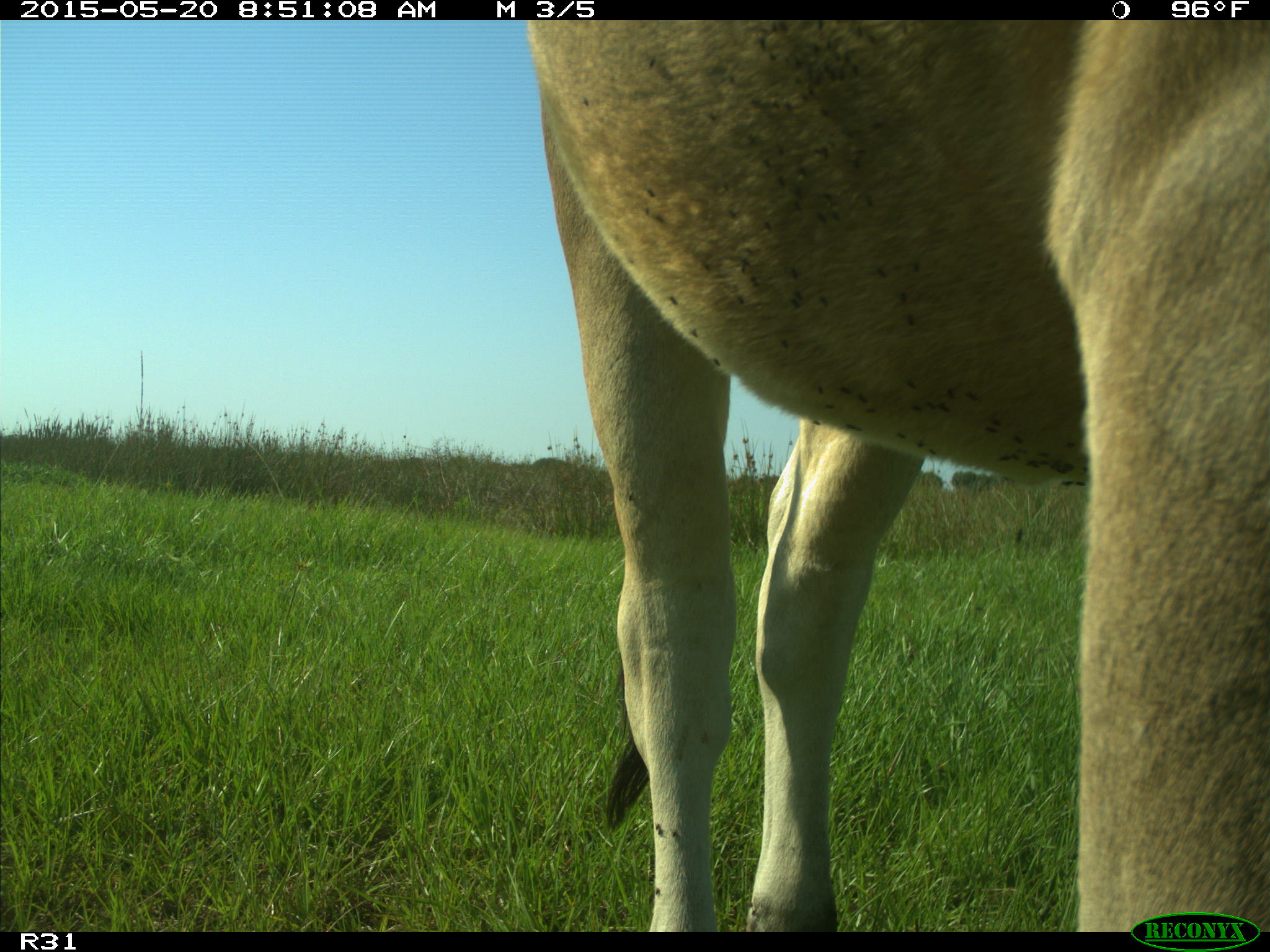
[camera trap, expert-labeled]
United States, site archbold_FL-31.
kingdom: Animalia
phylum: Chordata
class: Mammalia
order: Artiodactyla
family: Bovidae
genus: Bos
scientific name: Bos taurus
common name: domestic cow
Bos taurus (domestic cow).